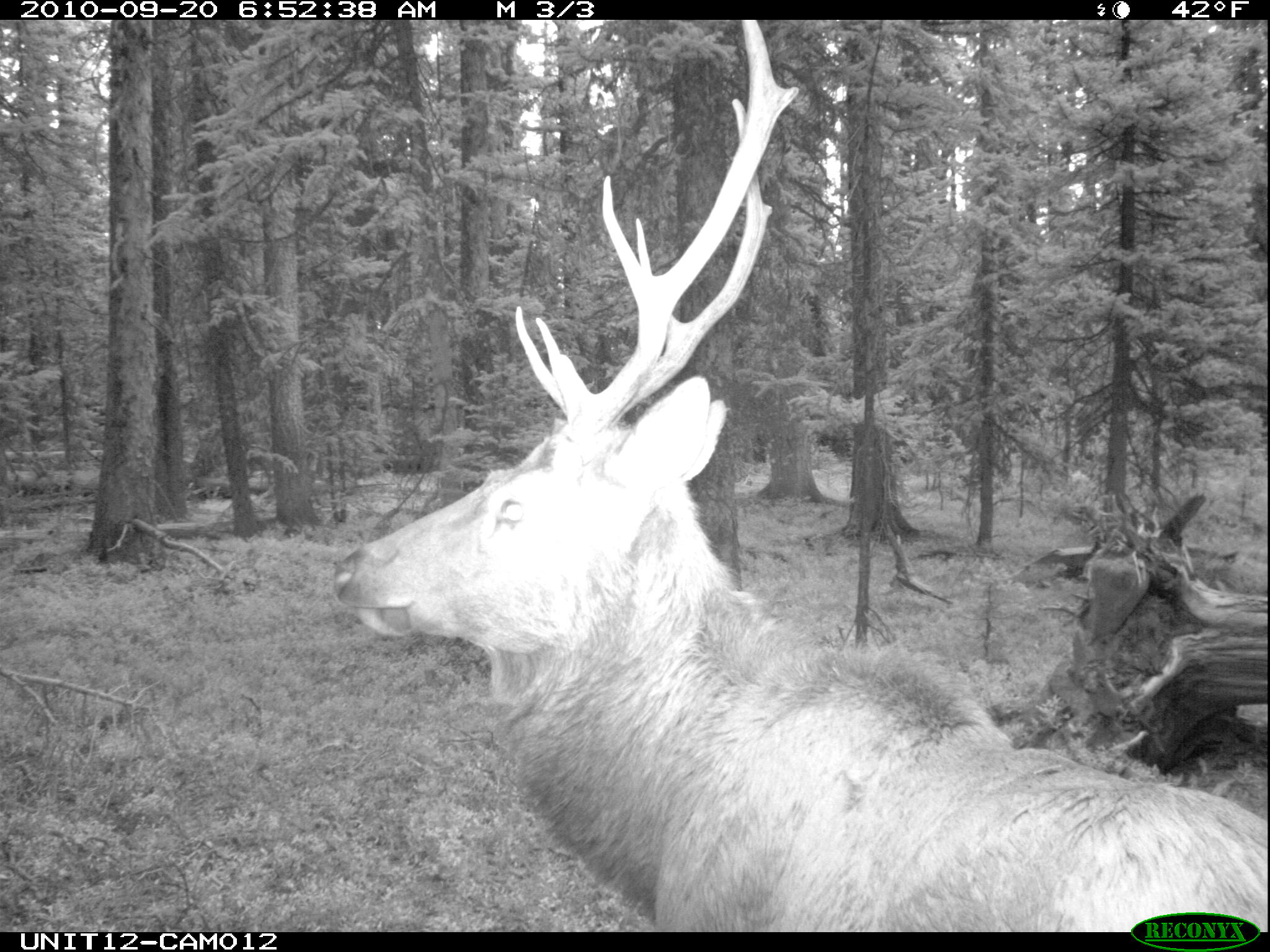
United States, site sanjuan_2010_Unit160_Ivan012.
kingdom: Animalia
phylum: Chordata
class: Mammalia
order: Artiodactyla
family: Cervidae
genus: Cervus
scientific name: Cervus elaphus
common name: red deer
Cervus elaphus (red deer).